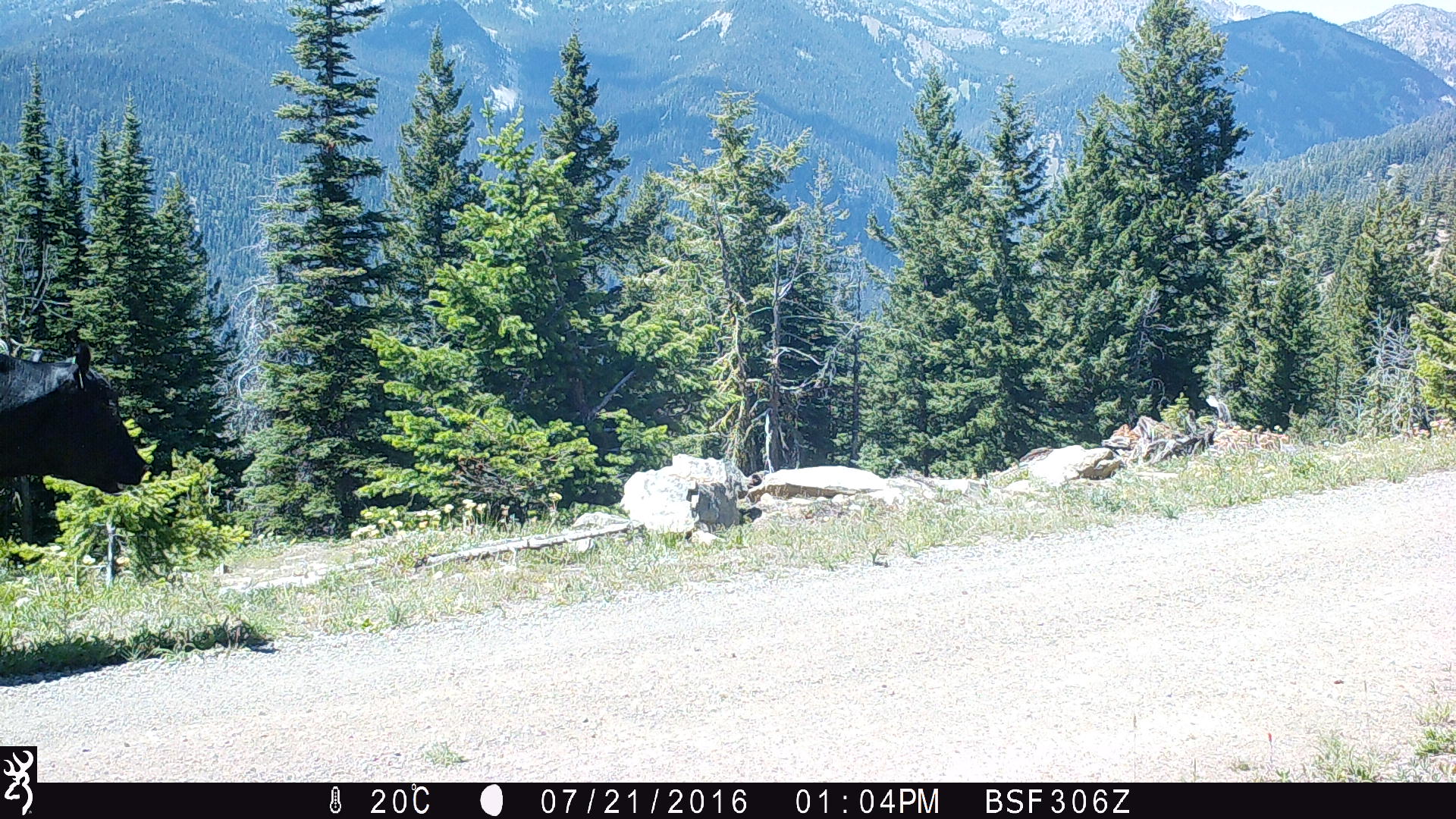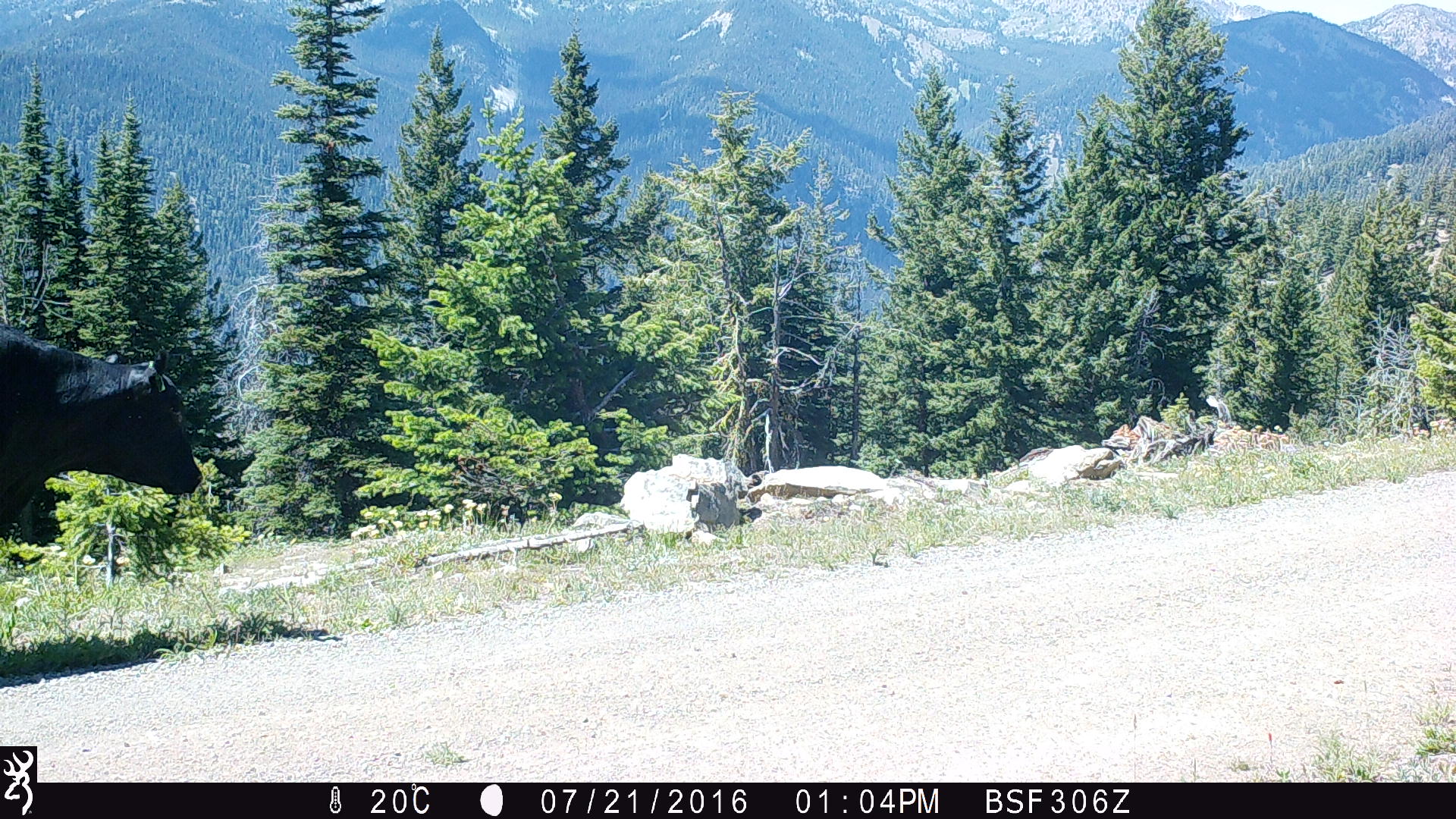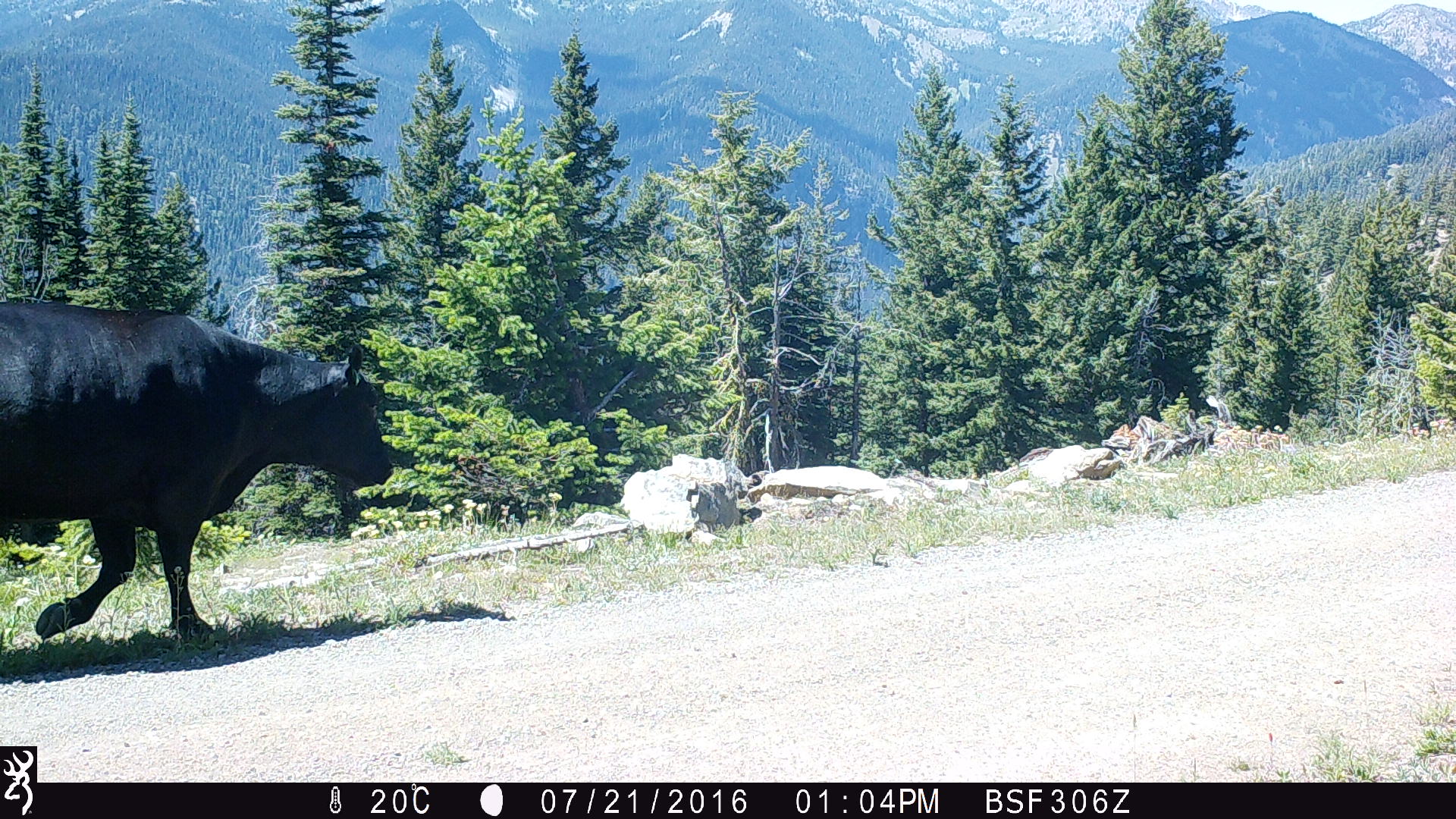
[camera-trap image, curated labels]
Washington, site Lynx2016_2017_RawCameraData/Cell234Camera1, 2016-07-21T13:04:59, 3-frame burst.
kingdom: Animalia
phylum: Chordata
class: Mammalia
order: Artiodactyla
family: Bovidae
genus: Bos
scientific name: Bos taurus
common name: domestic cattle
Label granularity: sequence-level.